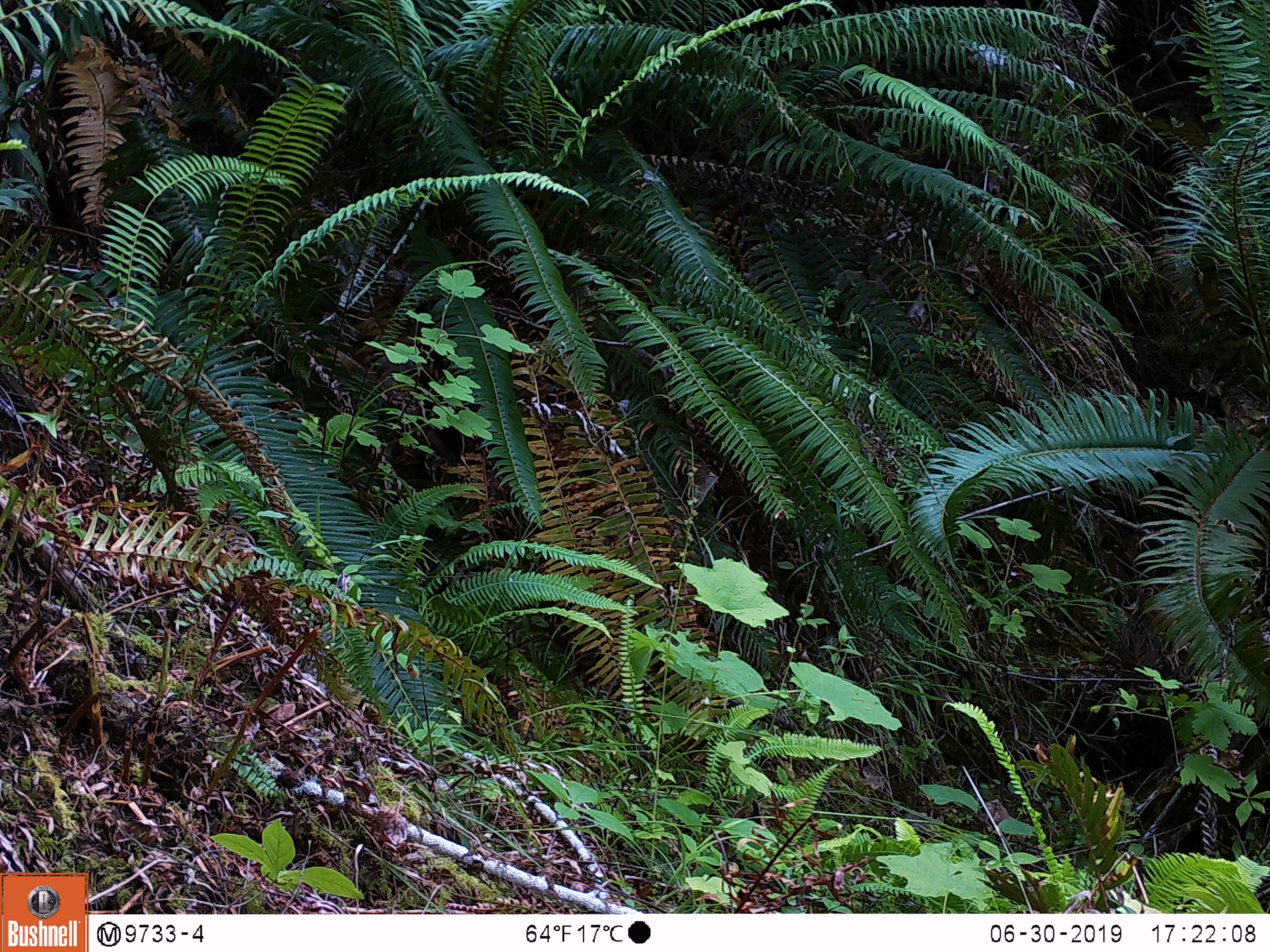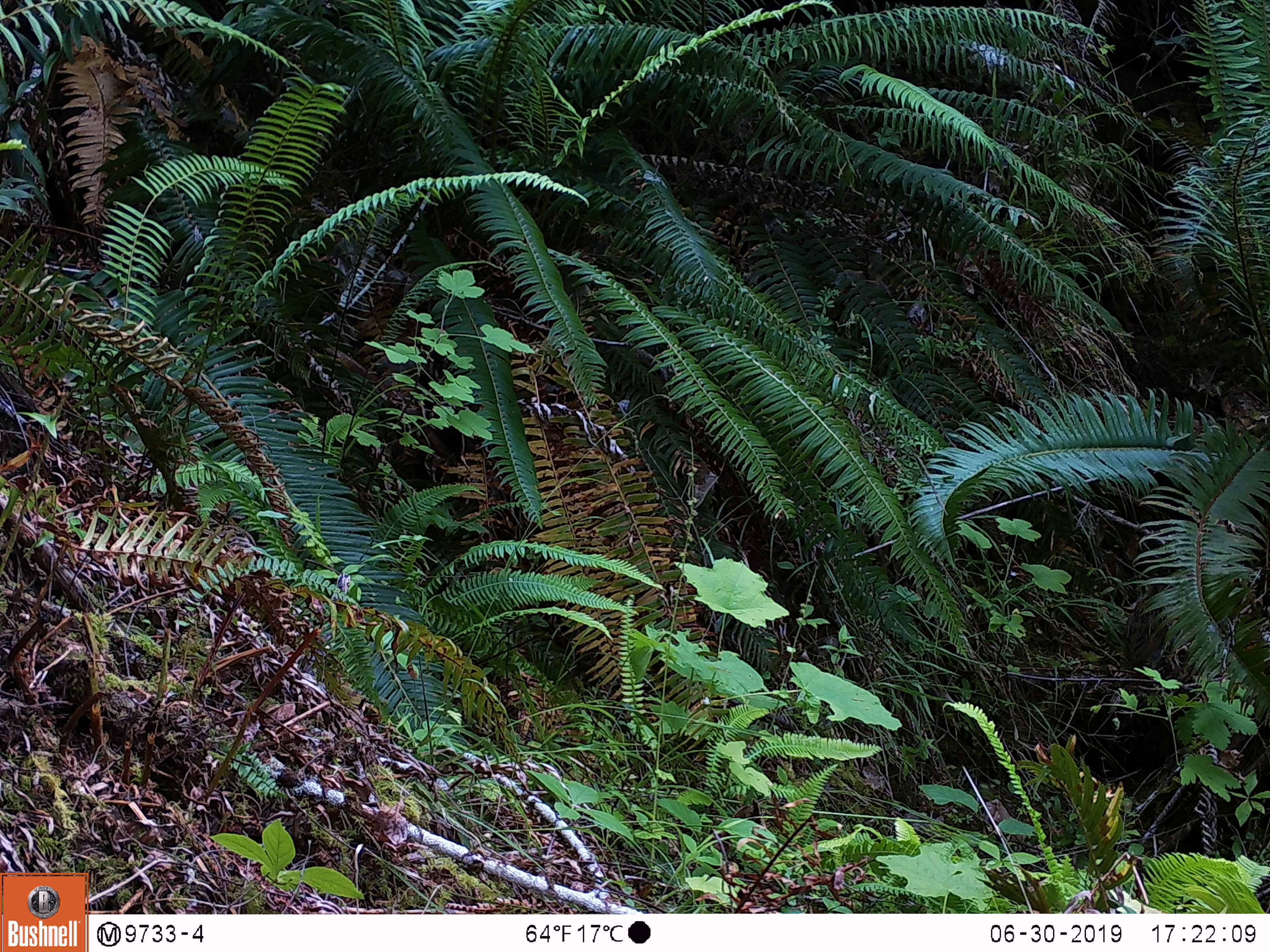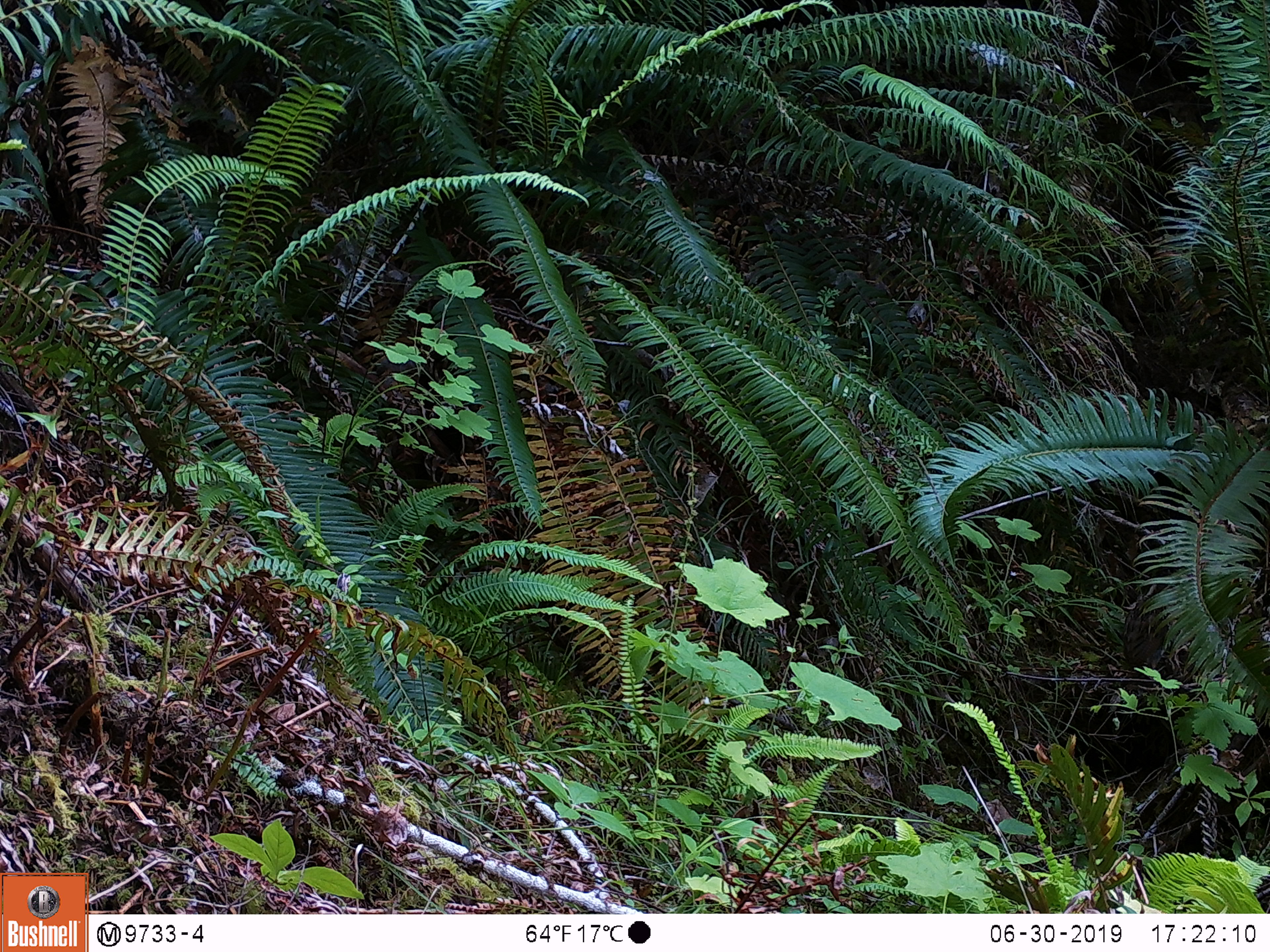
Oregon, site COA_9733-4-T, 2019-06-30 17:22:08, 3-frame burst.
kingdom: Animalia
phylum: Chordata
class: Aves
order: Galliformes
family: Phasianidae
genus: Bonasa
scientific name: Bonasa umbellus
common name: ruffed grouse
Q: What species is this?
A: Ruffed grouse (Bonasa umbellus).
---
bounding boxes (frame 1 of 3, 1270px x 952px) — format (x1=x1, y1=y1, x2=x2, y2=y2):
ruffed grouse: (x1=1104, y1=580, x2=1168, y2=692)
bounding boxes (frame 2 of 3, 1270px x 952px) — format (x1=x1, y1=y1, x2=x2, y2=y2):
ruffed grouse: (x1=1119, y1=594, x2=1172, y2=683)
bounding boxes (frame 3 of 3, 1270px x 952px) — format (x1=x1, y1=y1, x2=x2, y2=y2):
ruffed grouse: (x1=1122, y1=592, x2=1170, y2=682)